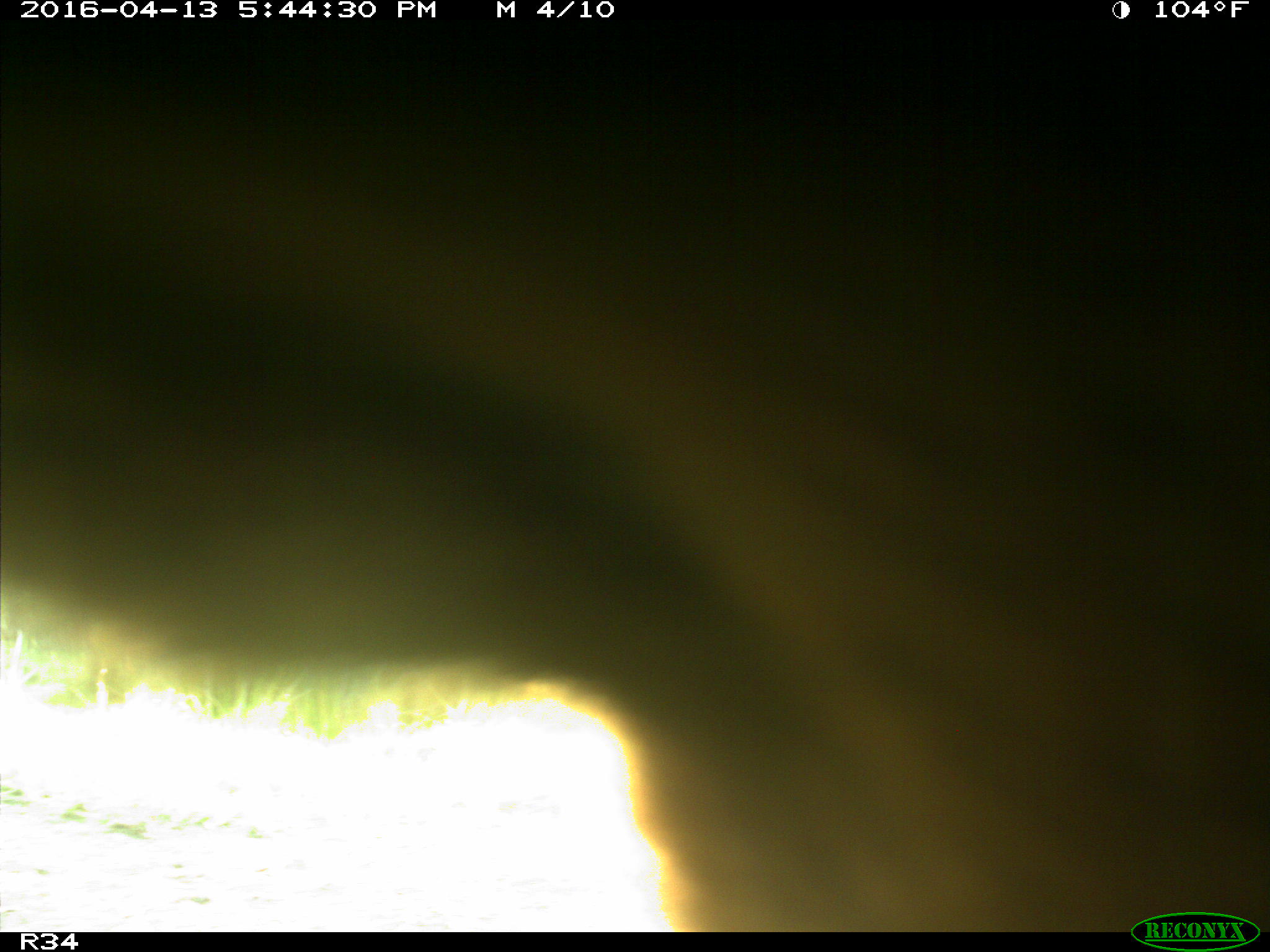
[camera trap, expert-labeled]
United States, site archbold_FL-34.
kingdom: Animalia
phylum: Chordata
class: Mammalia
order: Artiodactyla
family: Bovidae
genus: Bos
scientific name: Bos taurus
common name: domestic cow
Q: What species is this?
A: Bos taurus (domestic cow).